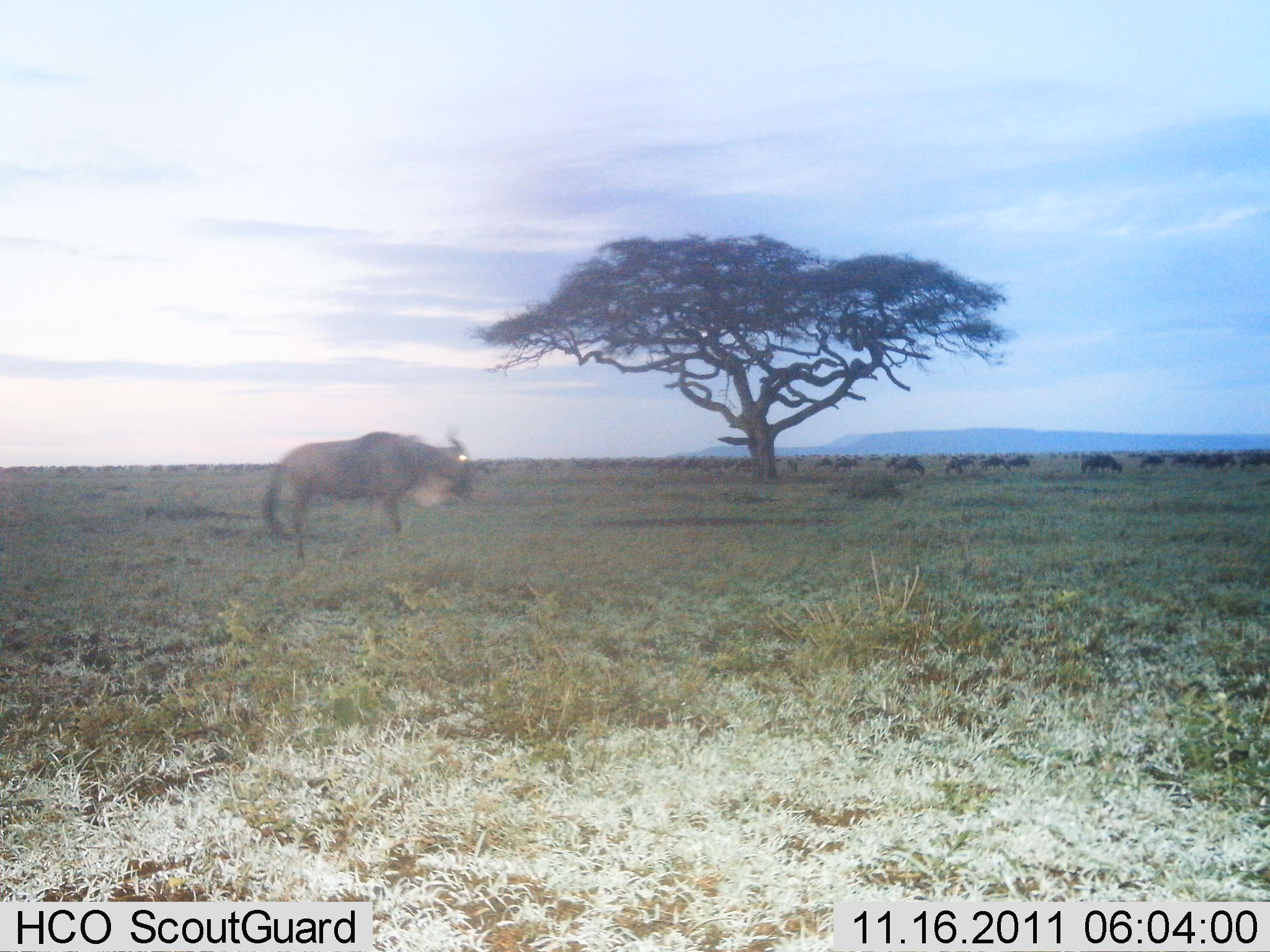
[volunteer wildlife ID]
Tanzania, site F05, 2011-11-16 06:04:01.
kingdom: Animalia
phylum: Chordata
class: Mammalia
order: Artiodactyla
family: Bovidae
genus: Connochaetes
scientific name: Connochaetes taurinus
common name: blue wildebeest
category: wildebeest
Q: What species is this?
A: Wildebeest (blue wildebeest) (Connochaetes taurinus).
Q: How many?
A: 11-50.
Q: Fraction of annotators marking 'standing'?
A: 46%.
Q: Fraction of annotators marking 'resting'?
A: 0%.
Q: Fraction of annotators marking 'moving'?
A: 54%.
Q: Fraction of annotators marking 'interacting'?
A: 0%.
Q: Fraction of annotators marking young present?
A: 0%.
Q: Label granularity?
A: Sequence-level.